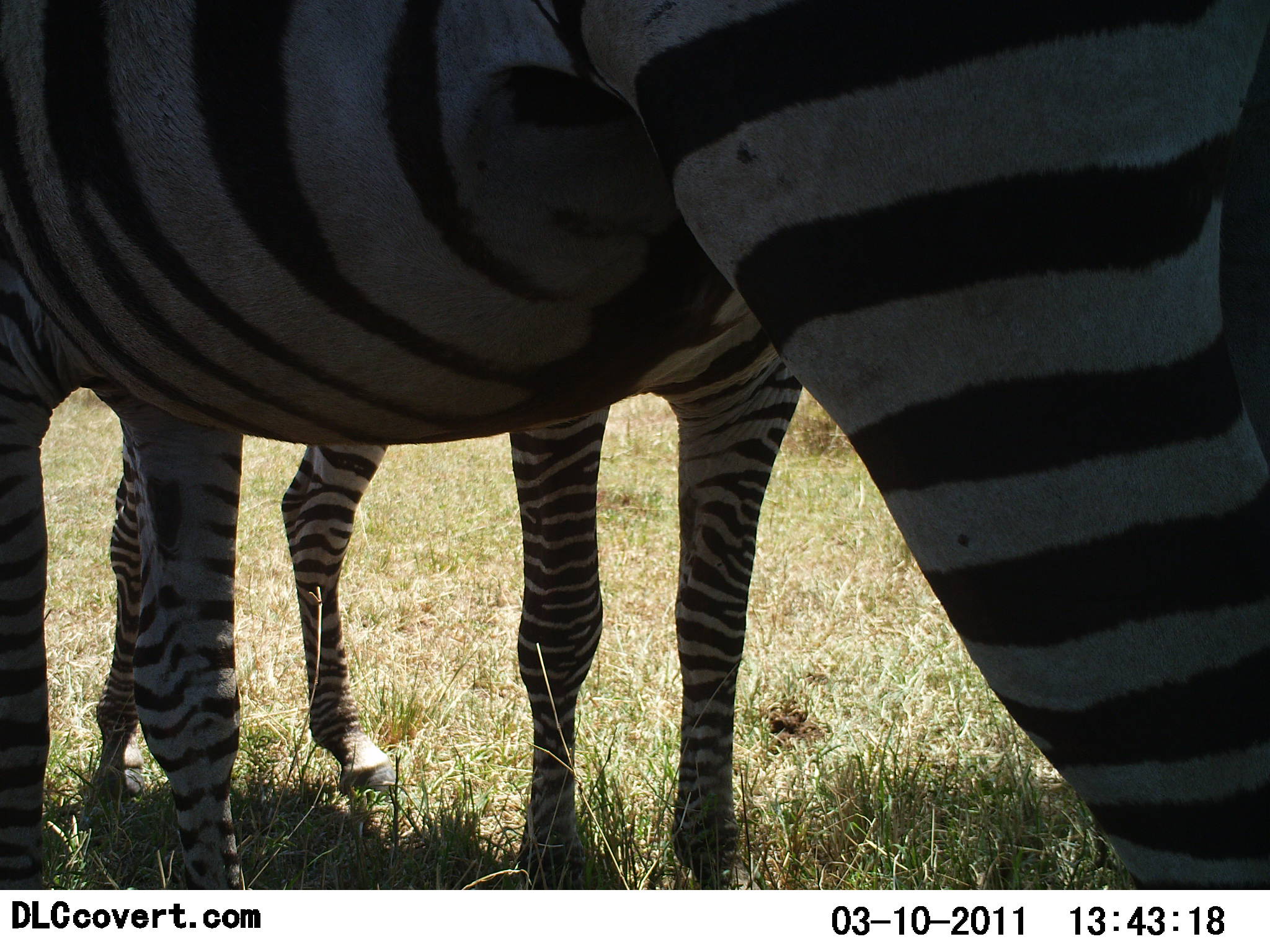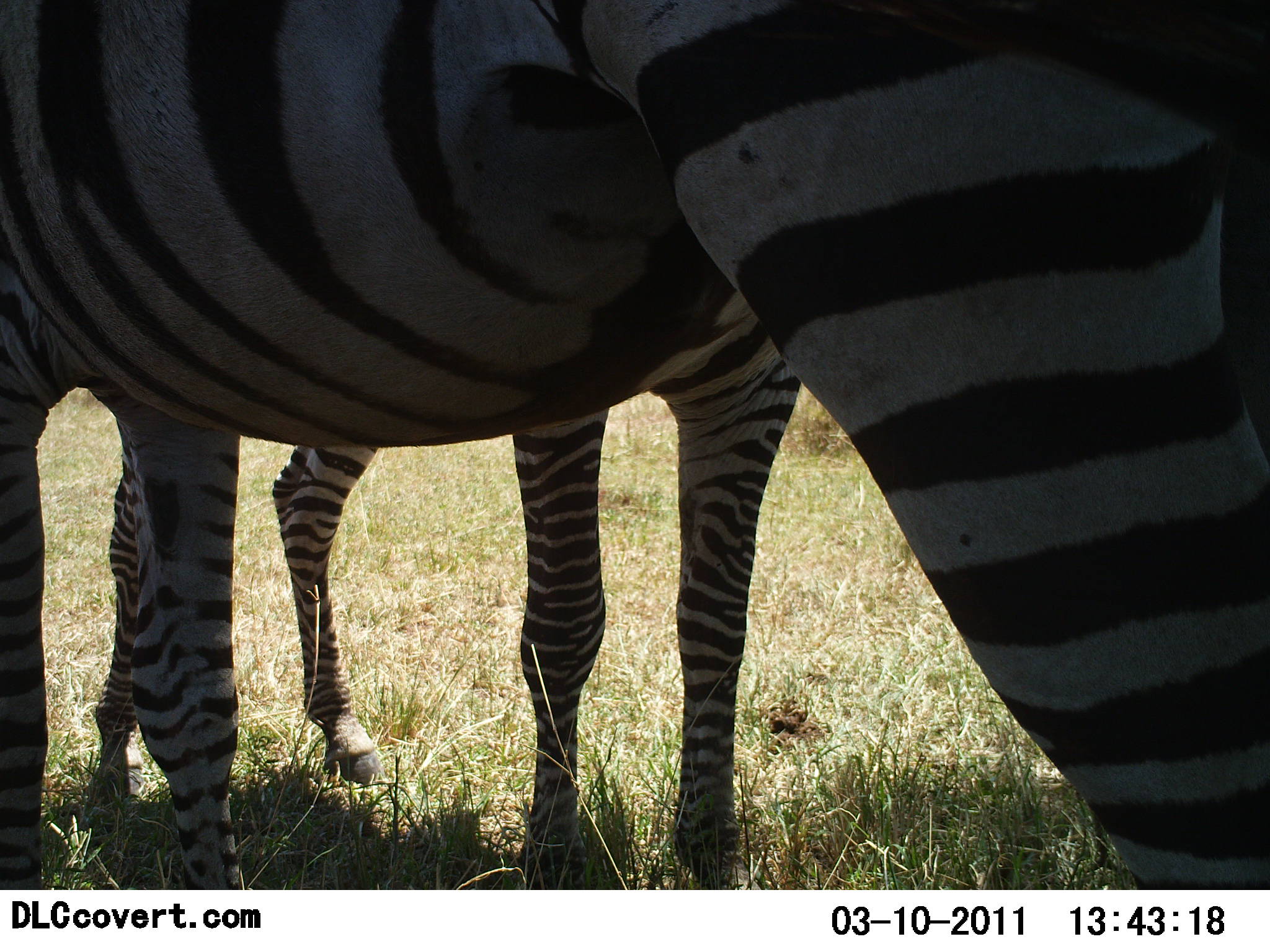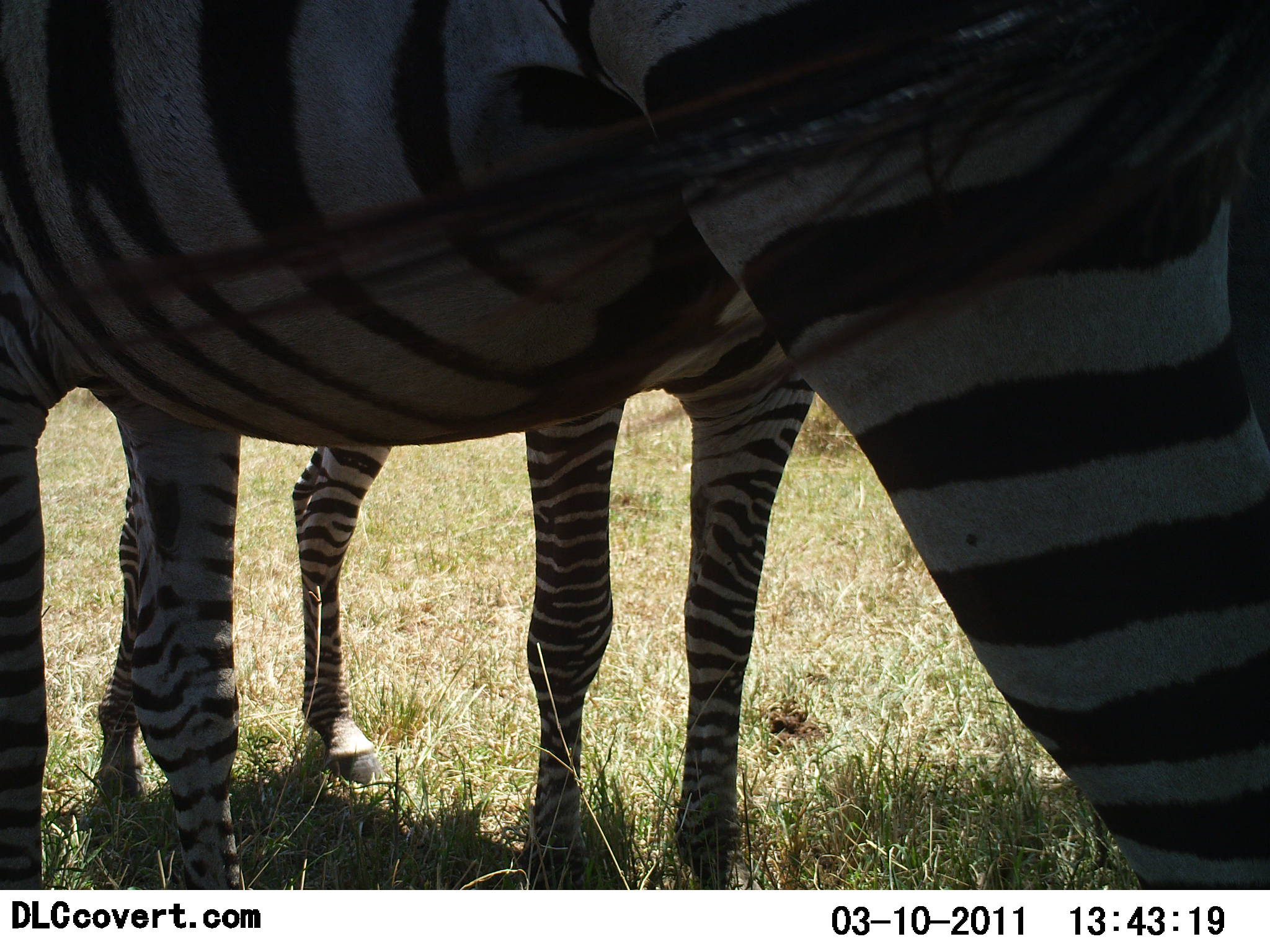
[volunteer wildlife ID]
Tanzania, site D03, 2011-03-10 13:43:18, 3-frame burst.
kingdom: Animalia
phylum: Chordata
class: Mammalia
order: Perissodactyla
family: Equidae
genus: Equus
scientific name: Equus quagga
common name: plains zebra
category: zebra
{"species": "zebra (plains zebra) (Equus quagga)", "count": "2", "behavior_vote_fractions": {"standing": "90%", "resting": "10%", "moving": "0%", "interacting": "20%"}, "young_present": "30%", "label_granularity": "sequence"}